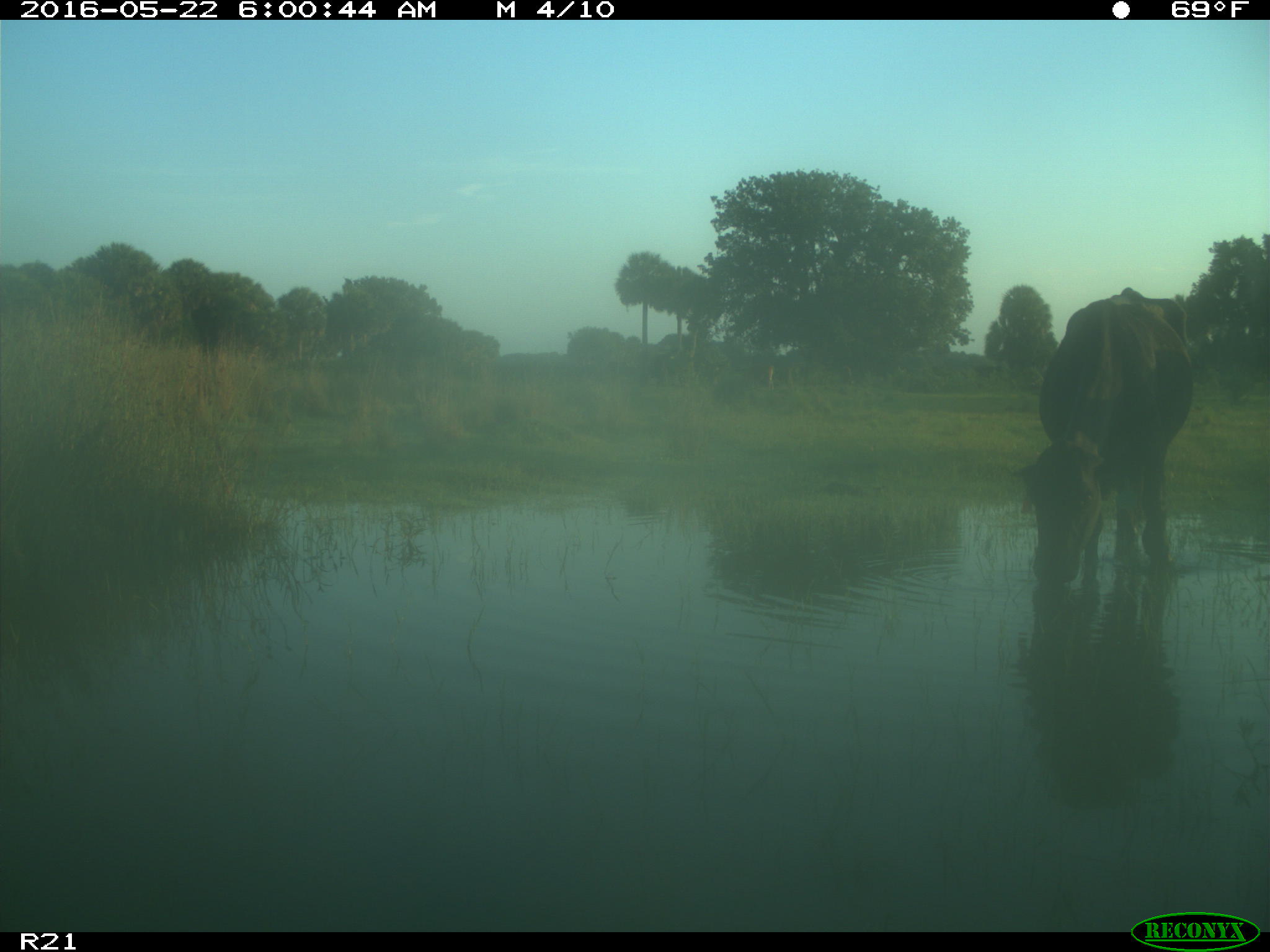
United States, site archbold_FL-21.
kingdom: Animalia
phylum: Chordata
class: Mammalia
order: Artiodactyla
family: Bovidae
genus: Bos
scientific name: Bos taurus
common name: domestic cow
Bos taurus (domestic cow).